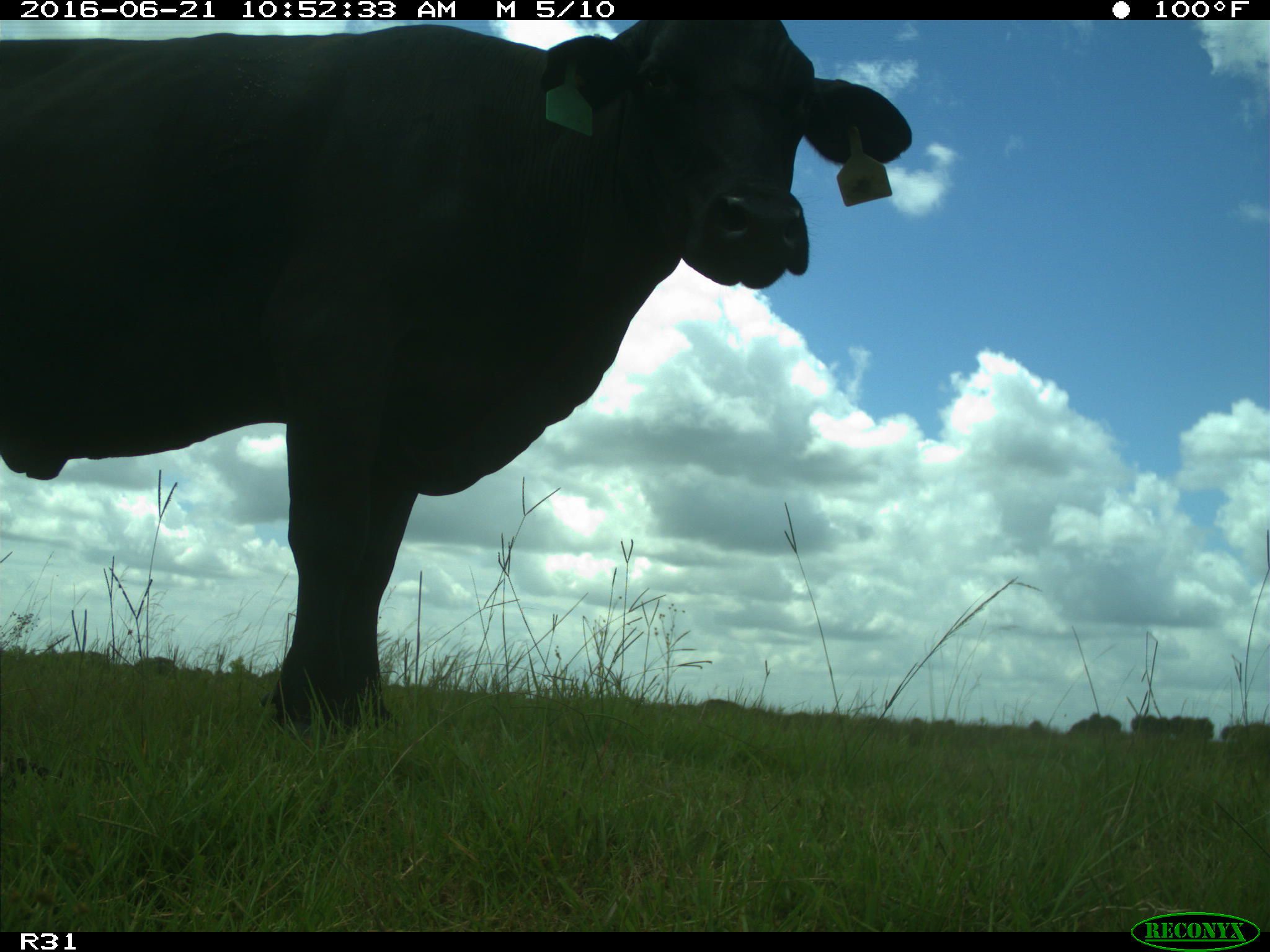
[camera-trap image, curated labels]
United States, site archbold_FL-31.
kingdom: Animalia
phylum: Chordata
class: Mammalia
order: Artiodactyla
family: Bovidae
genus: Bos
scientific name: Bos taurus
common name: domestic cow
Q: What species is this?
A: Bos taurus (domestic cow).